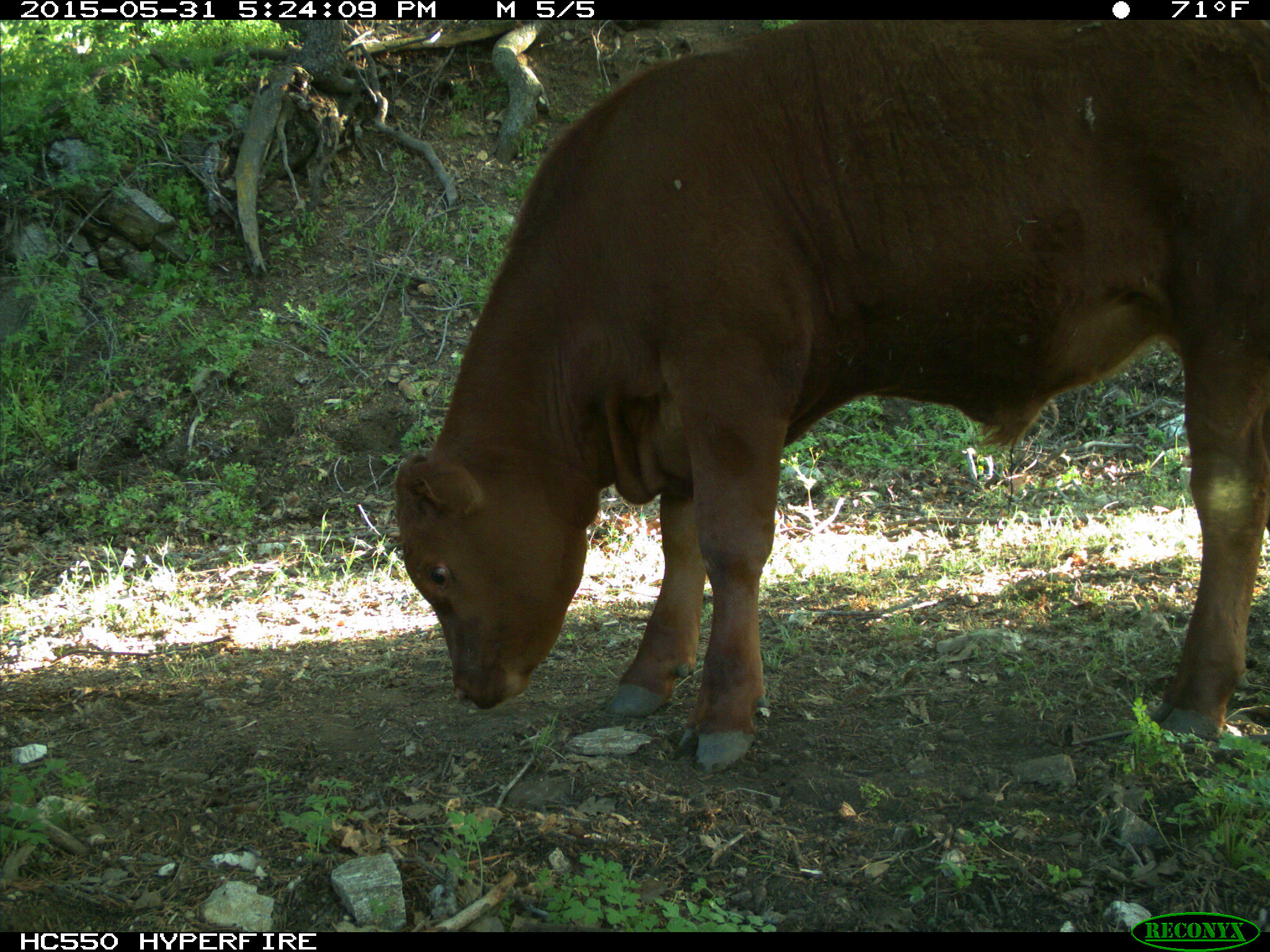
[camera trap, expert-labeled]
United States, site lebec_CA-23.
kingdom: Animalia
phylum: Chordata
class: Mammalia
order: Artiodactyla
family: Bovidae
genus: Bos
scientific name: Bos taurus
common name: domestic cow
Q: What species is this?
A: Bos taurus (domestic cow).